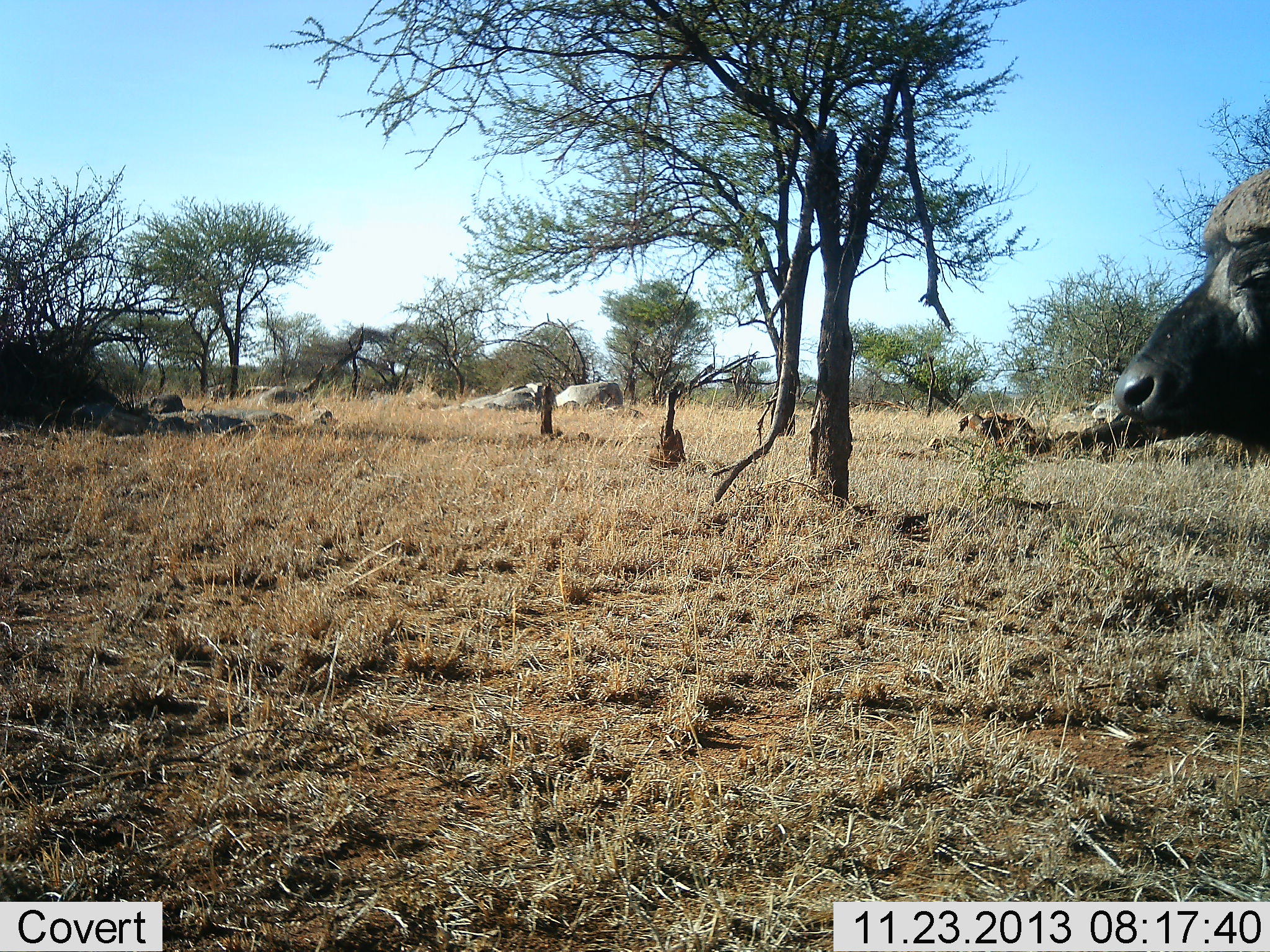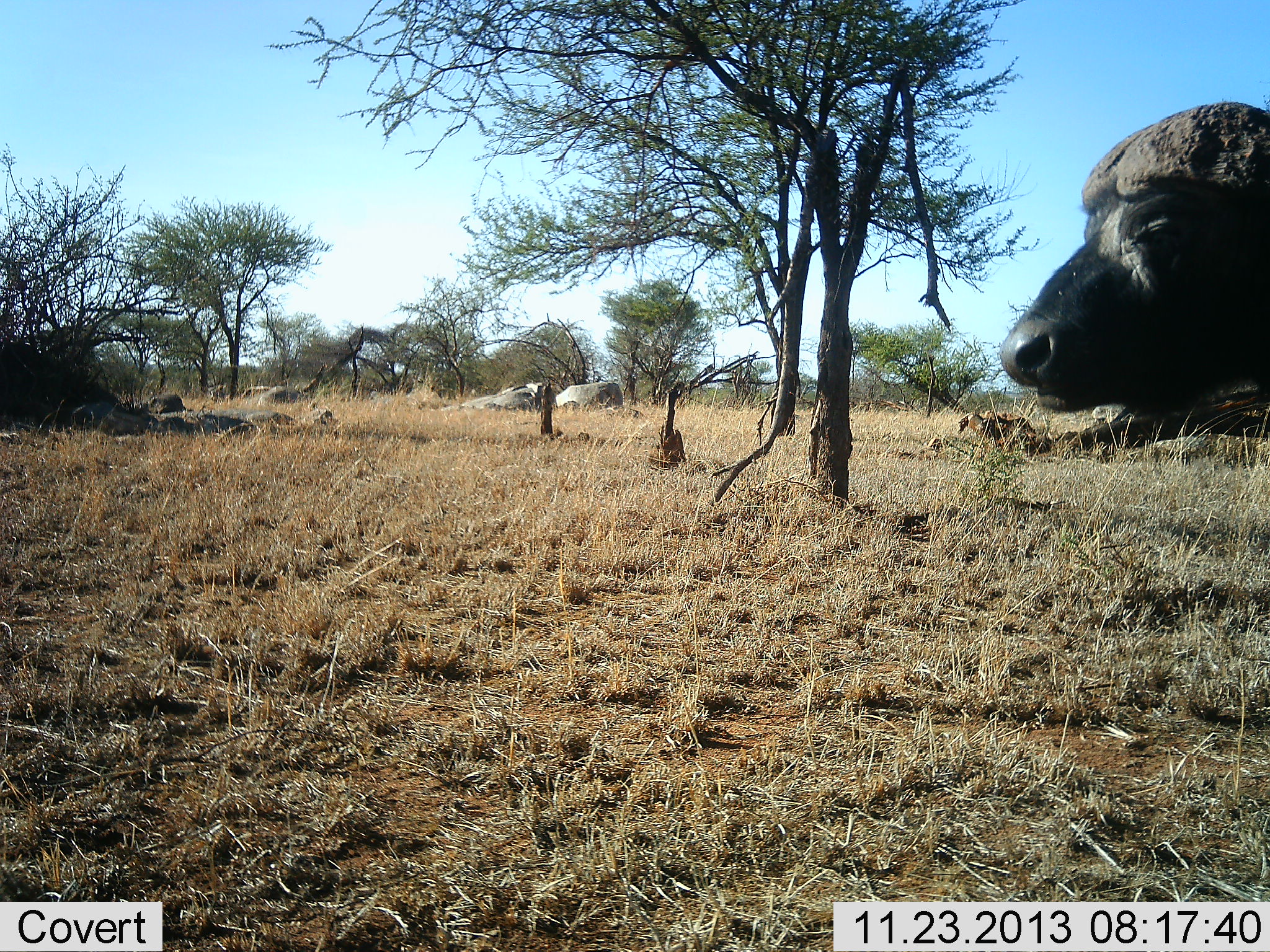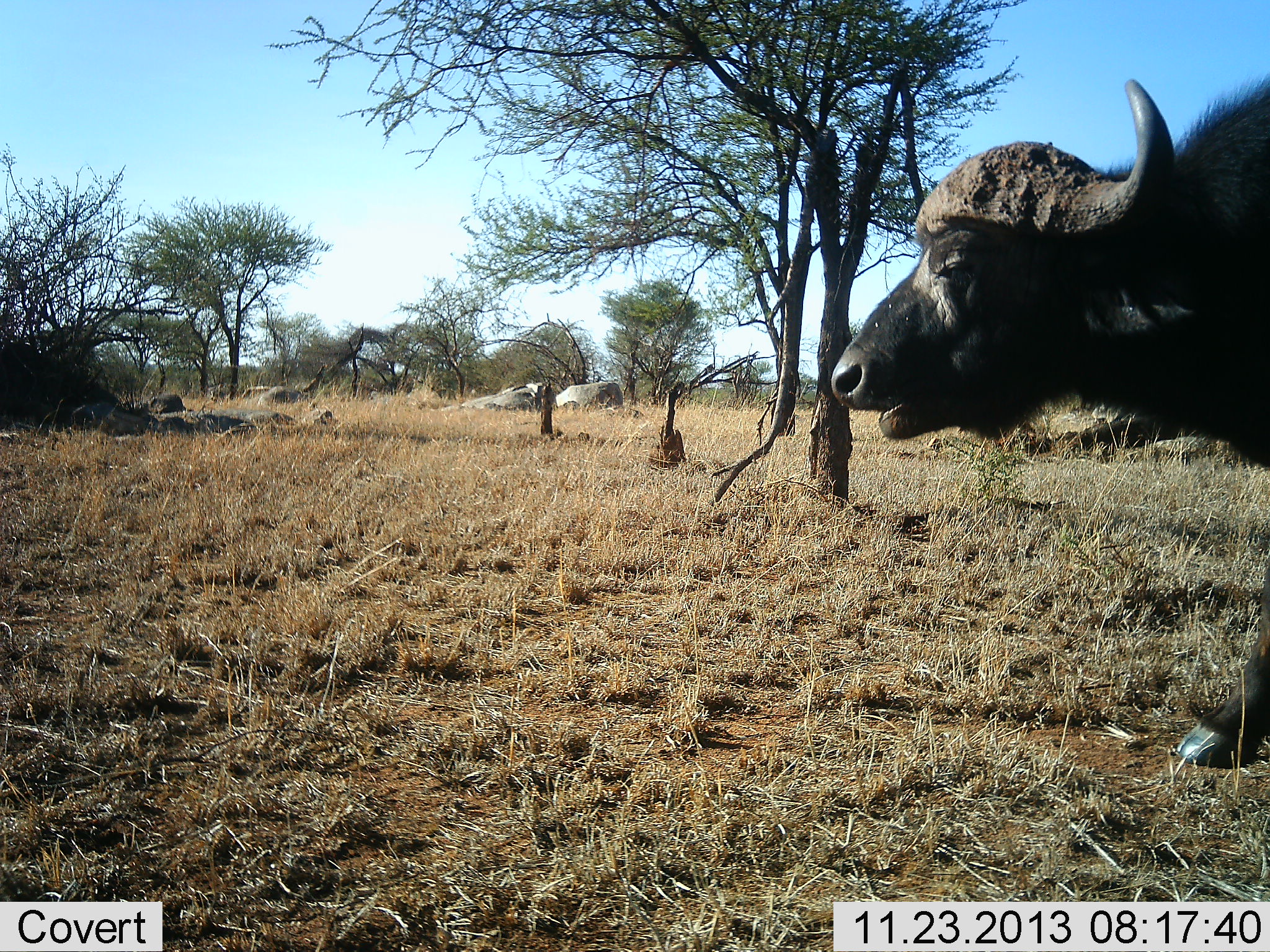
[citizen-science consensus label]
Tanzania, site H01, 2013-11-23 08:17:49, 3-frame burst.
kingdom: Animalia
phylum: Chordata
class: Mammalia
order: Artiodactyla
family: Bovidae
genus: Syncerus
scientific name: Syncerus caffer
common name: cape buffalo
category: buffalo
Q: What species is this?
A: Buffalo (cape buffalo) (Syncerus caffer).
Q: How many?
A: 1.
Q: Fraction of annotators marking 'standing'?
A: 0%.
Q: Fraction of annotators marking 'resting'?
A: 0%.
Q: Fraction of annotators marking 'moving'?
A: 100%.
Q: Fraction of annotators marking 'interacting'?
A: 0%.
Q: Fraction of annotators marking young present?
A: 0%.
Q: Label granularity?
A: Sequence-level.